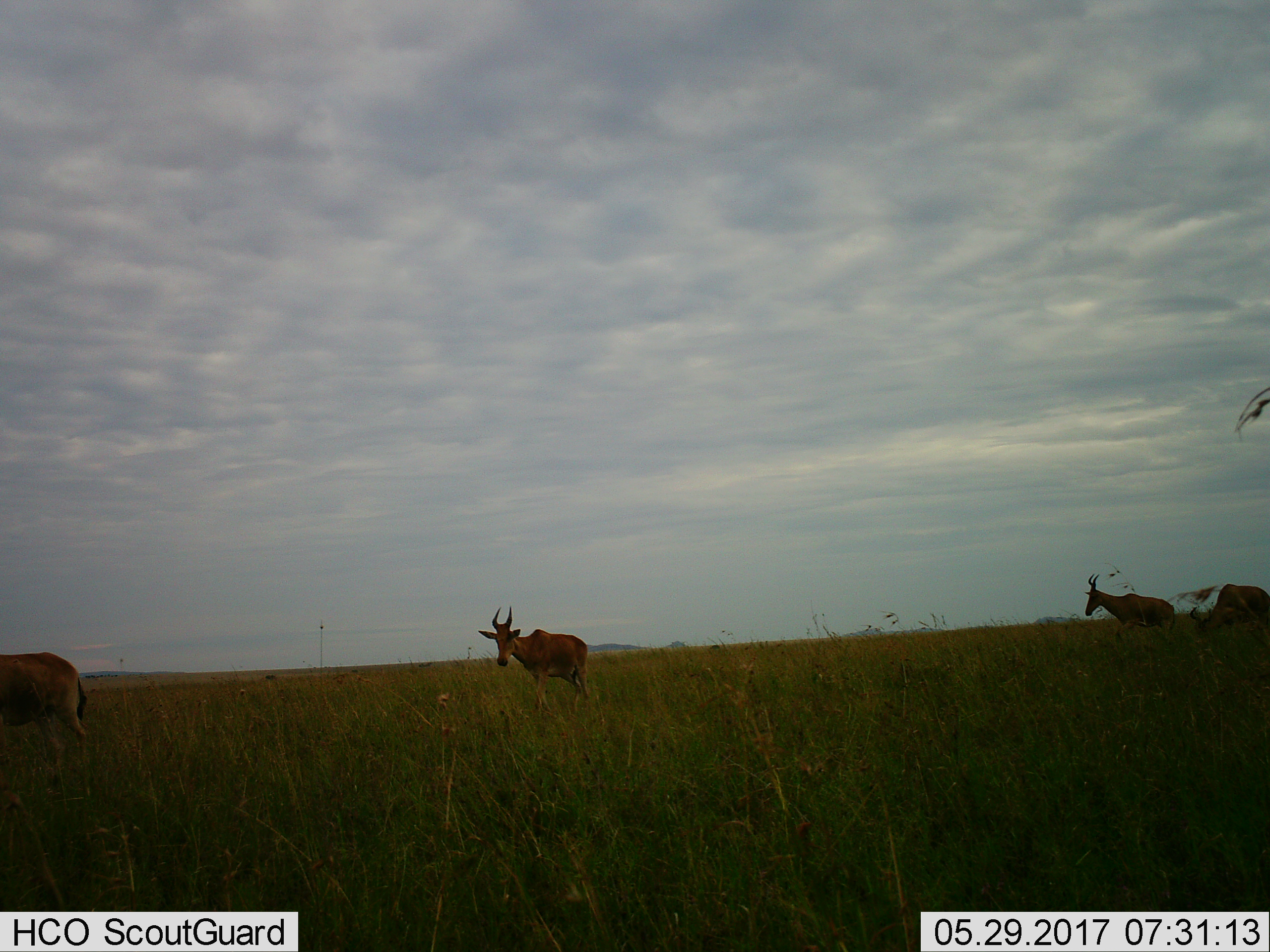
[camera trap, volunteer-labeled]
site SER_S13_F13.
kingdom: Animalia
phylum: Chordata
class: Mammalia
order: Artiodactyla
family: Bovidae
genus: Alcelaphus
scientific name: Alcelaphus buselaphus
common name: hartebeest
Hartebeest (Alcelaphus buselaphus), count 4. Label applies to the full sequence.